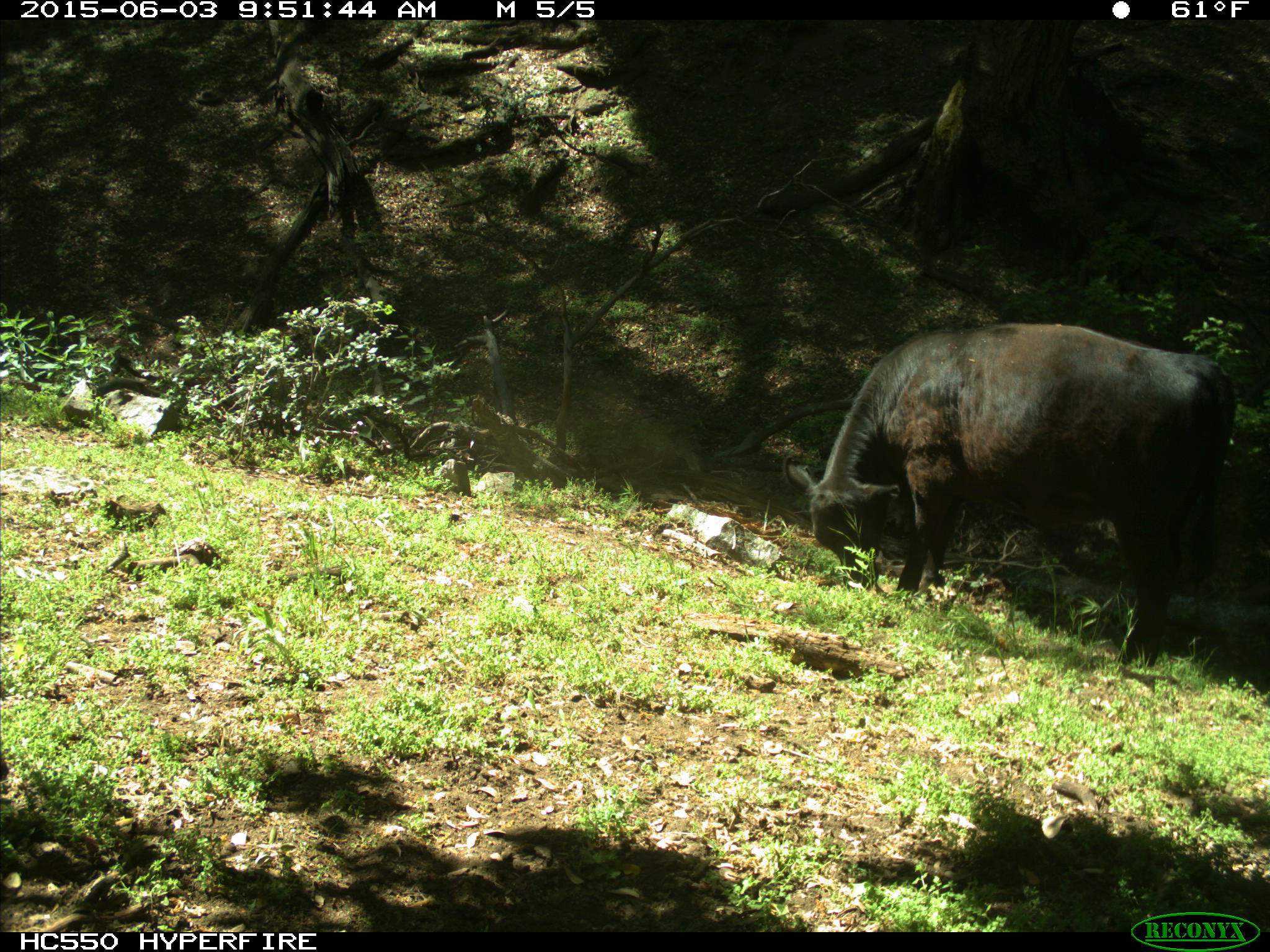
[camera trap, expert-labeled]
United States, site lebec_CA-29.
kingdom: Animalia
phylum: Chordata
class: Mammalia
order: Artiodactyla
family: Bovidae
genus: Bos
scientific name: Bos taurus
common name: domestic cow